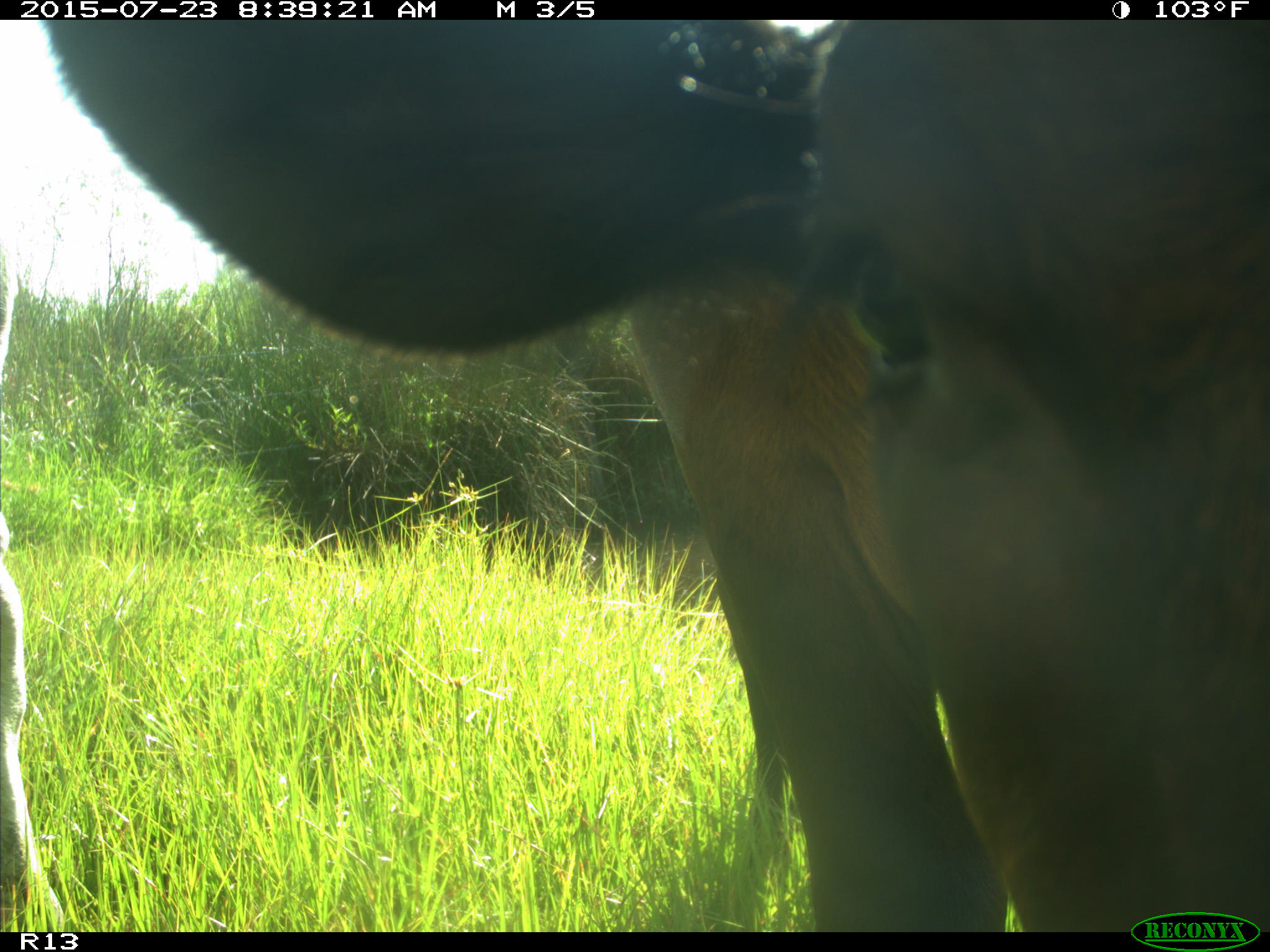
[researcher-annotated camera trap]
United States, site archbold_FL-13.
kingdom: Animalia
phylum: Chordata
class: Mammalia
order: Artiodactyla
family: Bovidae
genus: Bos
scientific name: Bos taurus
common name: domestic cow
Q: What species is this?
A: Bos taurus (domestic cow).